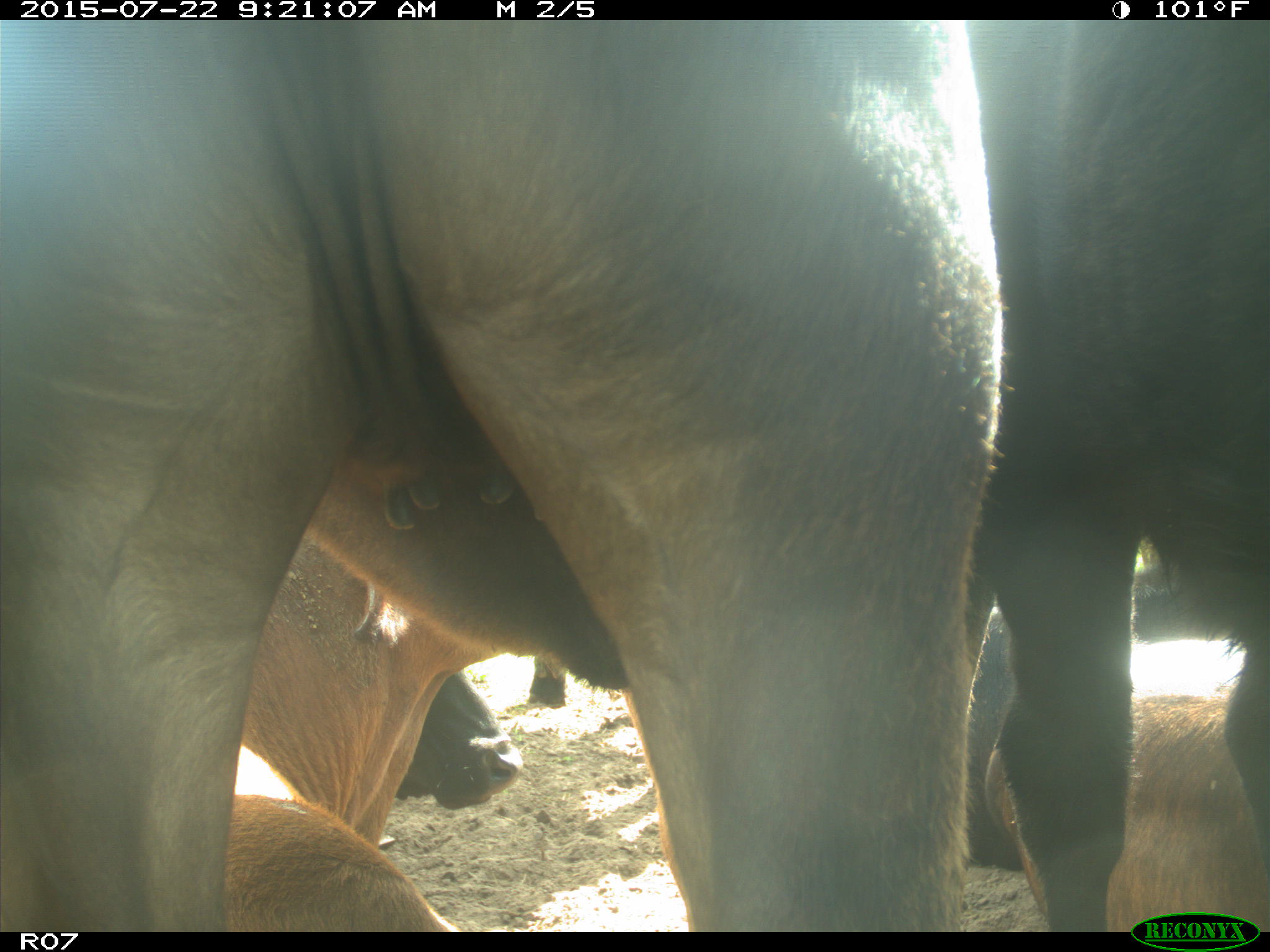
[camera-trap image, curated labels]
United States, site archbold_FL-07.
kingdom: Animalia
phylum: Chordata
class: Mammalia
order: Artiodactyla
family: Bovidae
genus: Bos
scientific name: Bos taurus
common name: domestic cow